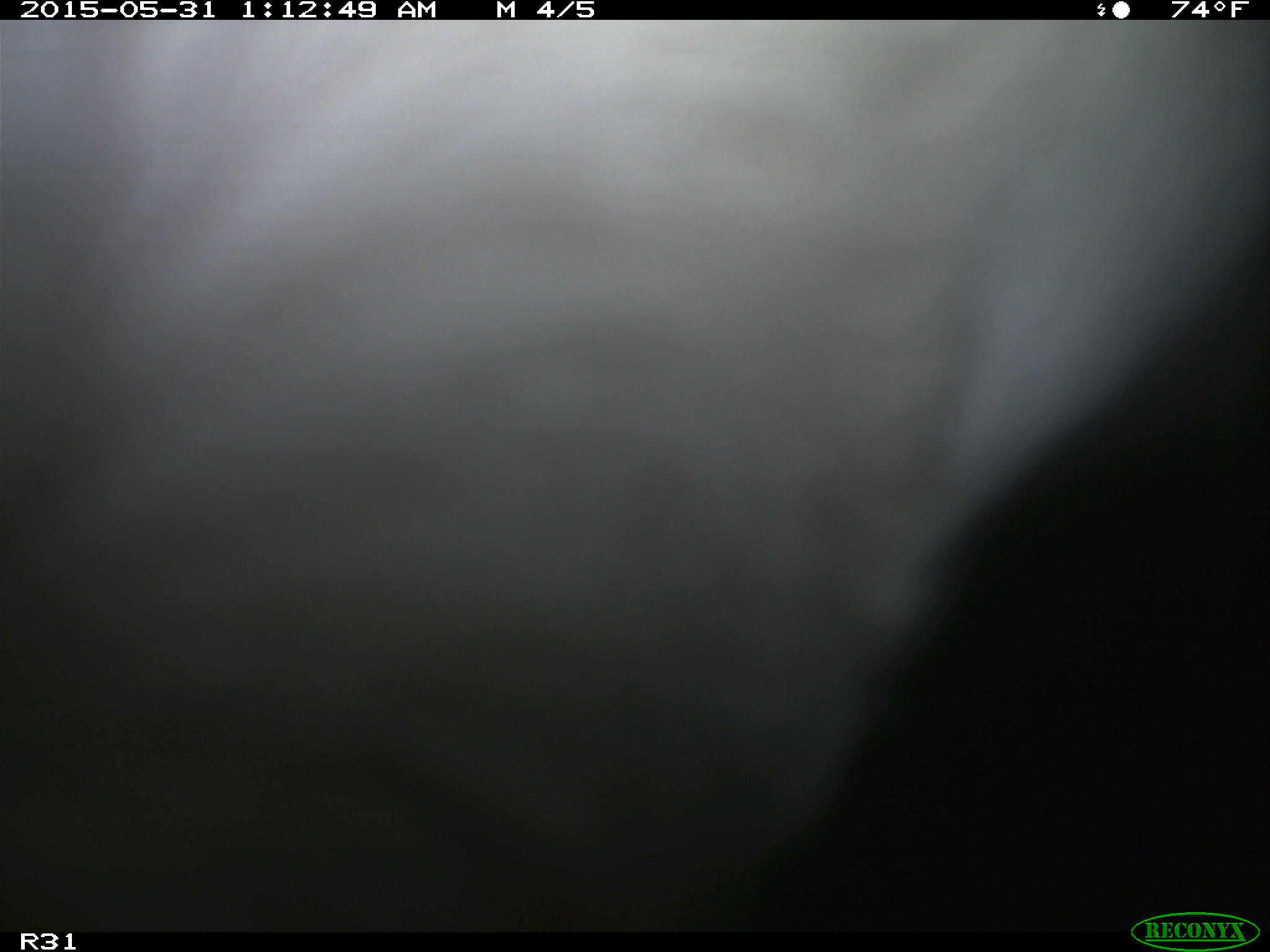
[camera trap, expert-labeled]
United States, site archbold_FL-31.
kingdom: Animalia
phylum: Chordata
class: Mammalia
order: Artiodactyla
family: Bovidae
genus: Bos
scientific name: Bos taurus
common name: domestic cow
Bos taurus (domestic cow).